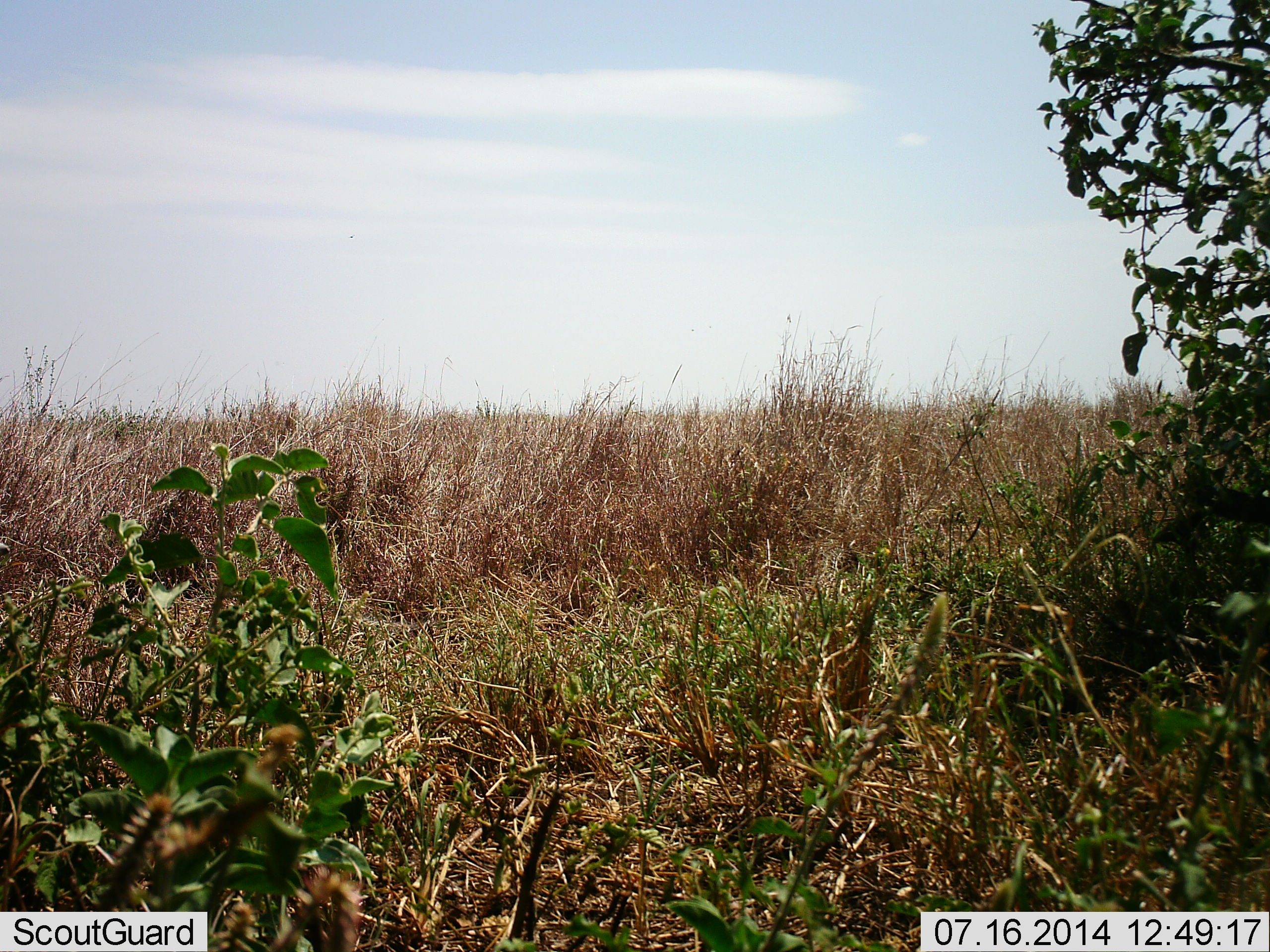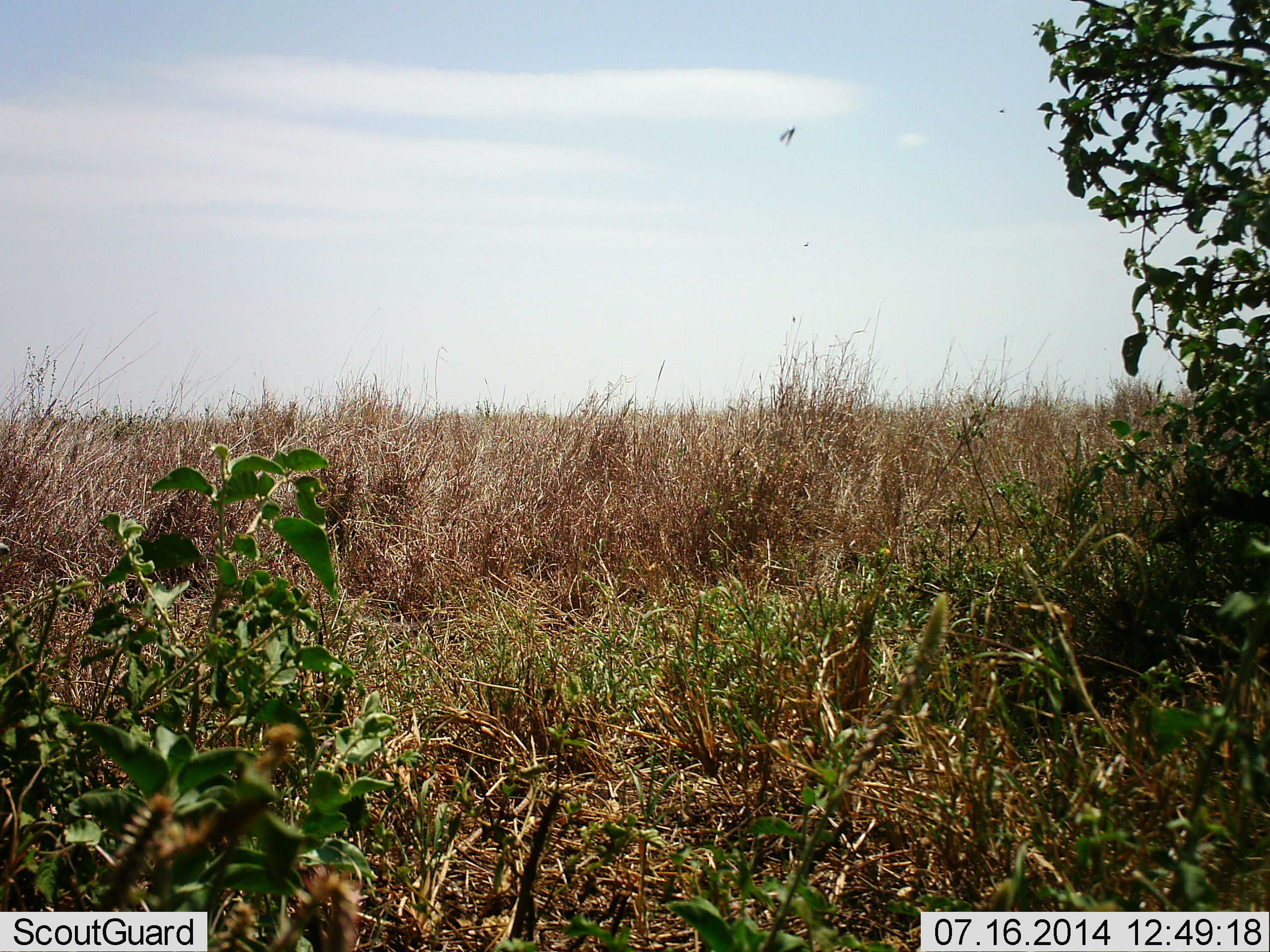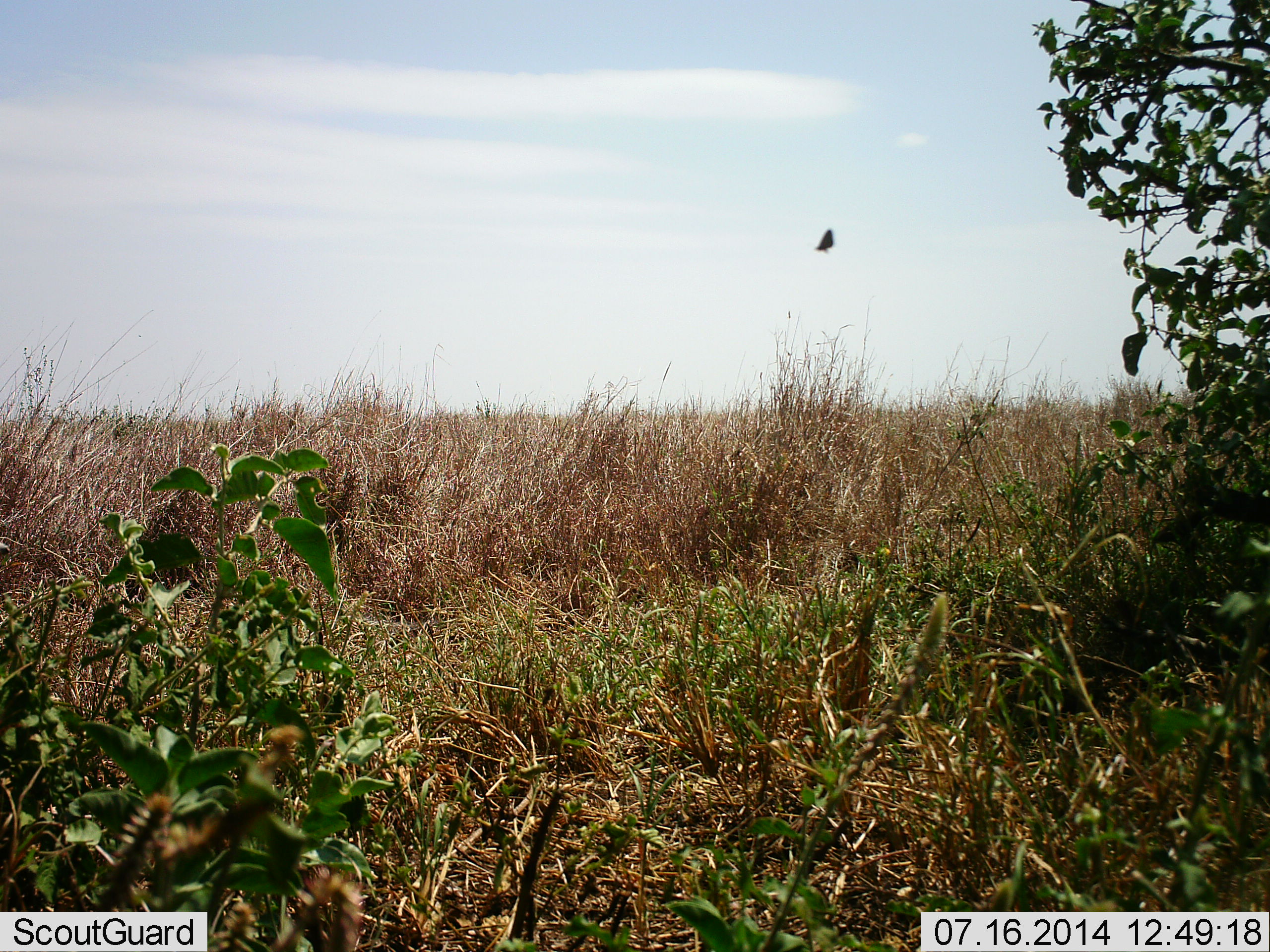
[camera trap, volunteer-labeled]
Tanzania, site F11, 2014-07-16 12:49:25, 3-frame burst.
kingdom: Animalia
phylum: Arthropoda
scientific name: Arthropoda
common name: arthropods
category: insectspider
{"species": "insectspider (arthropods) (Arthropoda)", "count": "1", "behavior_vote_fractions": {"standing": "0%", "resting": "0%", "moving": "100%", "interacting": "0%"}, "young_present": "0%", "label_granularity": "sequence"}